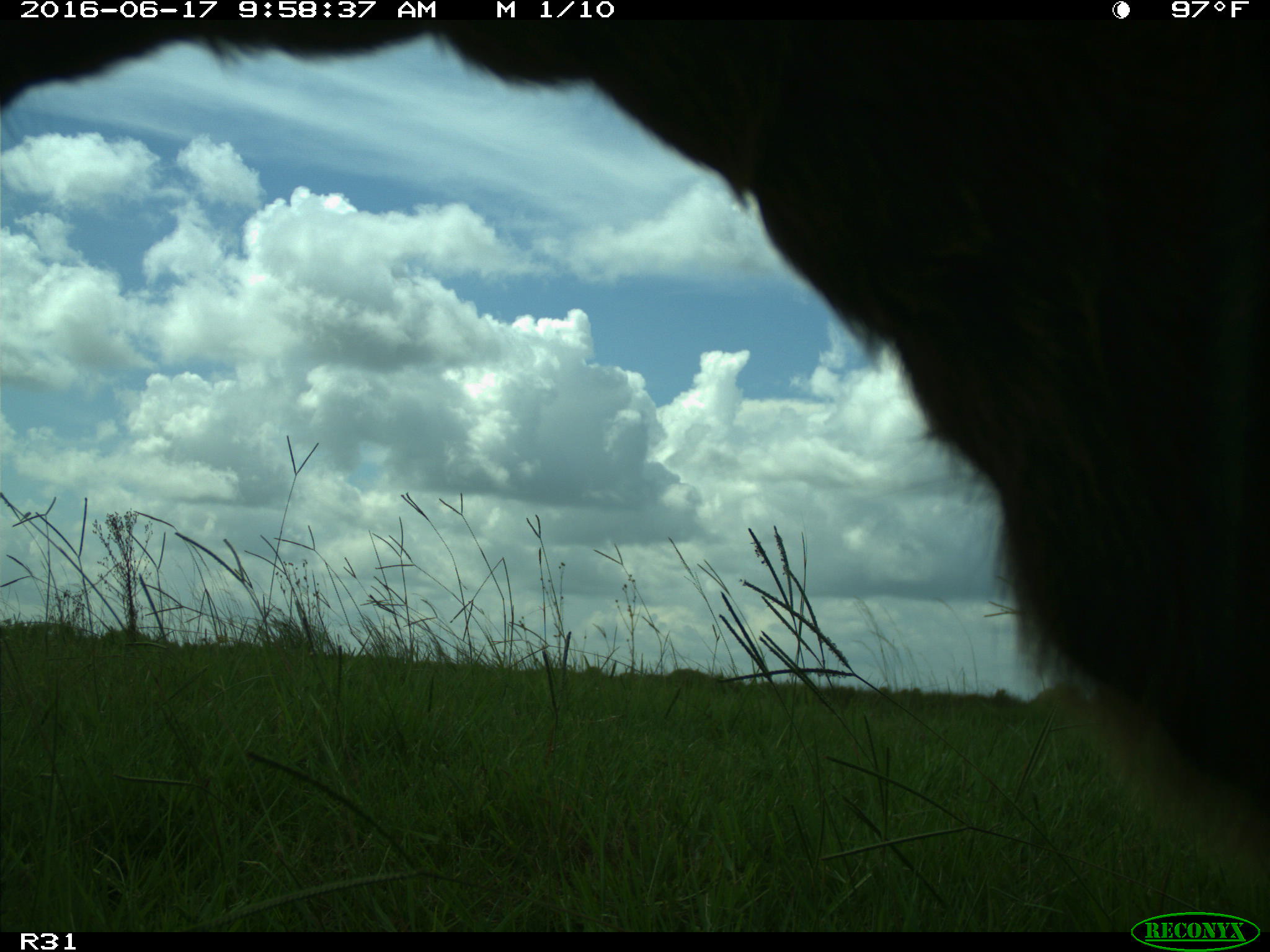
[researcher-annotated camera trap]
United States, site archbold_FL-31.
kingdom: Animalia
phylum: Chordata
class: Mammalia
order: Artiodactyla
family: Bovidae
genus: Bos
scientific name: Bos taurus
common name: domestic cow